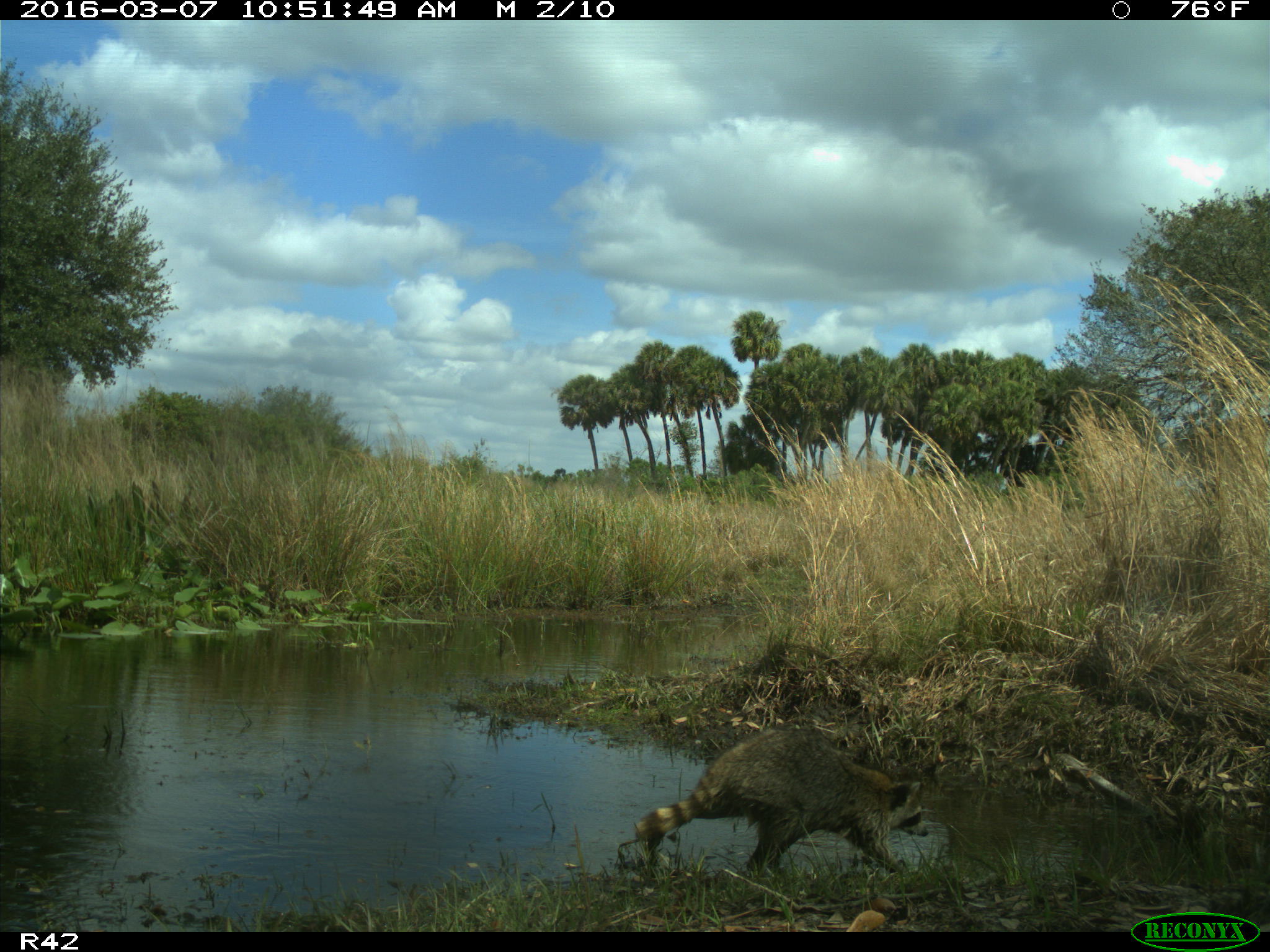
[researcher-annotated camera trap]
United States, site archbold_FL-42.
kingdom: Animalia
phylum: Chordata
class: Mammalia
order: Carnivora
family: Procyonidae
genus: Procyon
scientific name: Procyon lotor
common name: common raccoon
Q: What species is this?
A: Procyon lotor (common raccoon).